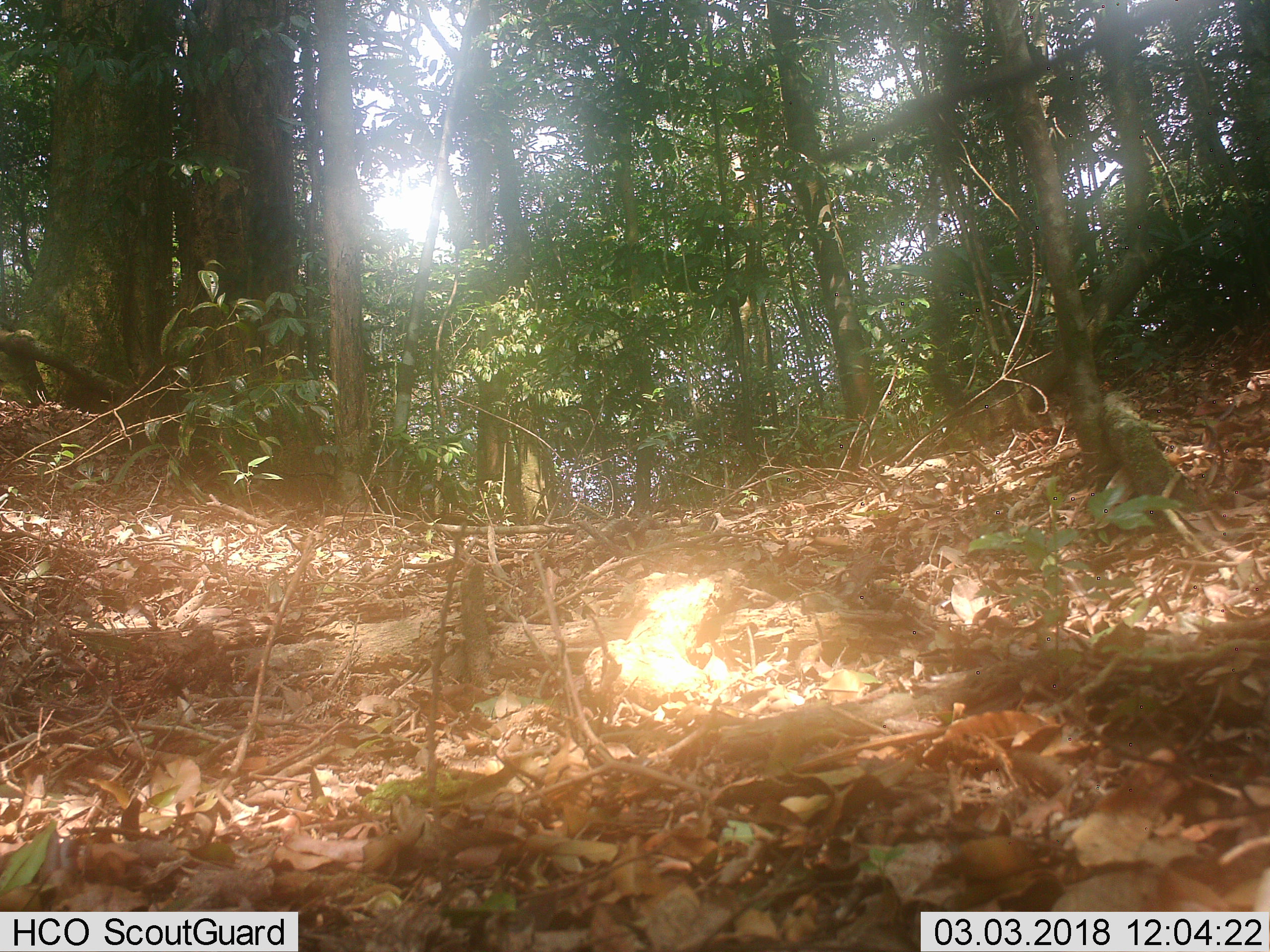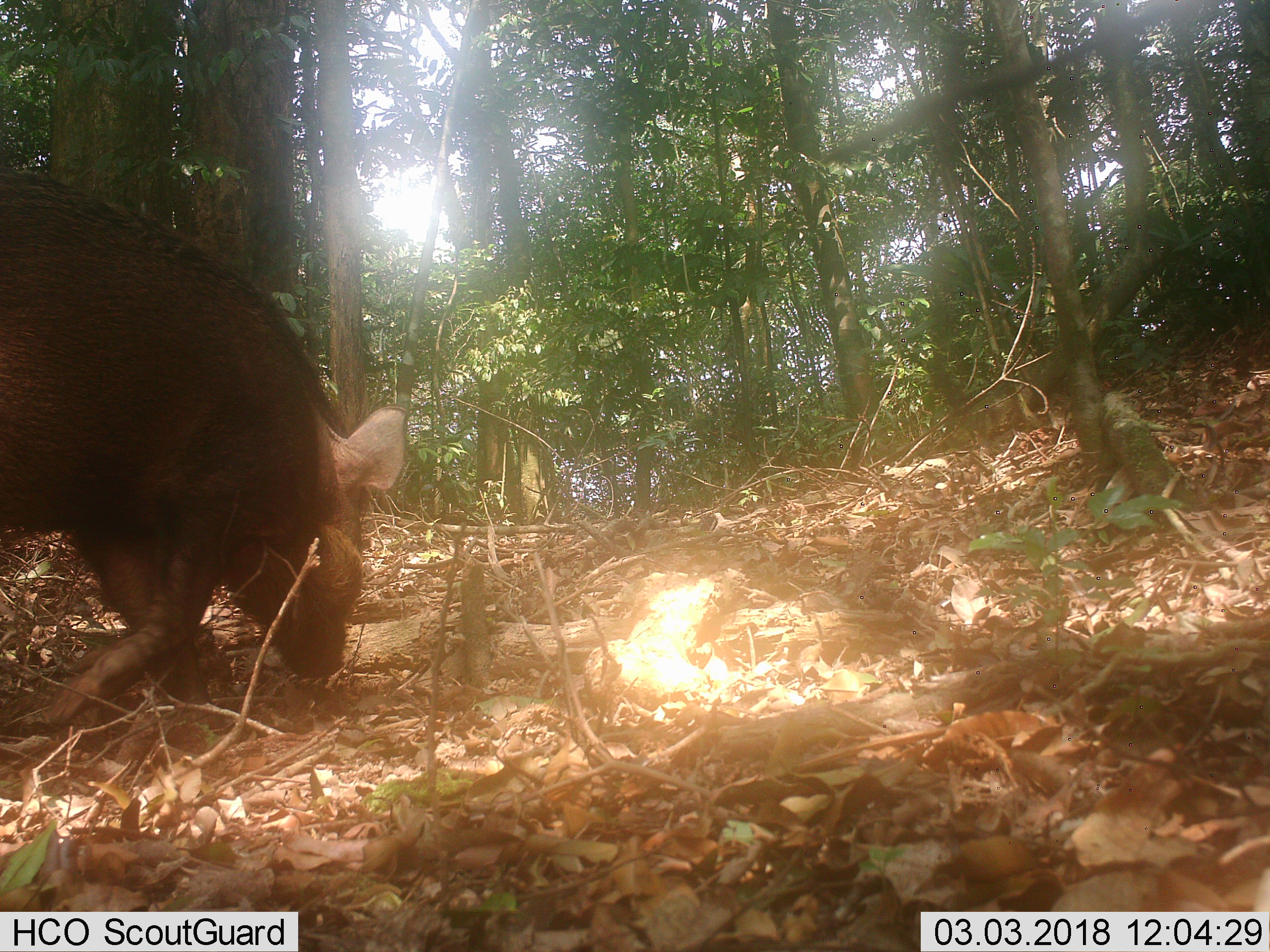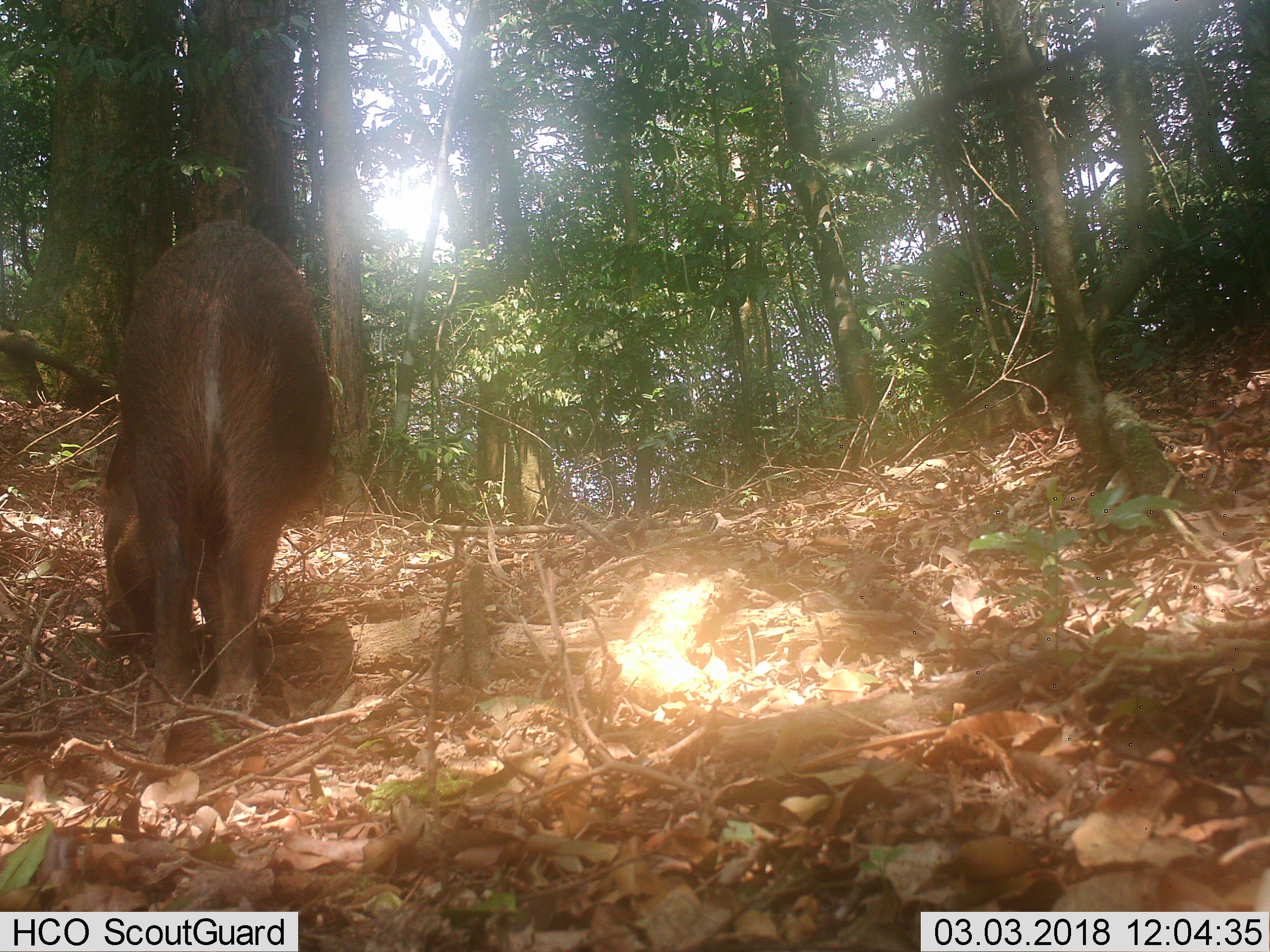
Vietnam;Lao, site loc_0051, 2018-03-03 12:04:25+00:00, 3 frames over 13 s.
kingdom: Animalia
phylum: Chordata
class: Mammalia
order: Artiodactyla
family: Suidae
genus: Sus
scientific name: Sus scrofa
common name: eurasian wild pig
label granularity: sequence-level